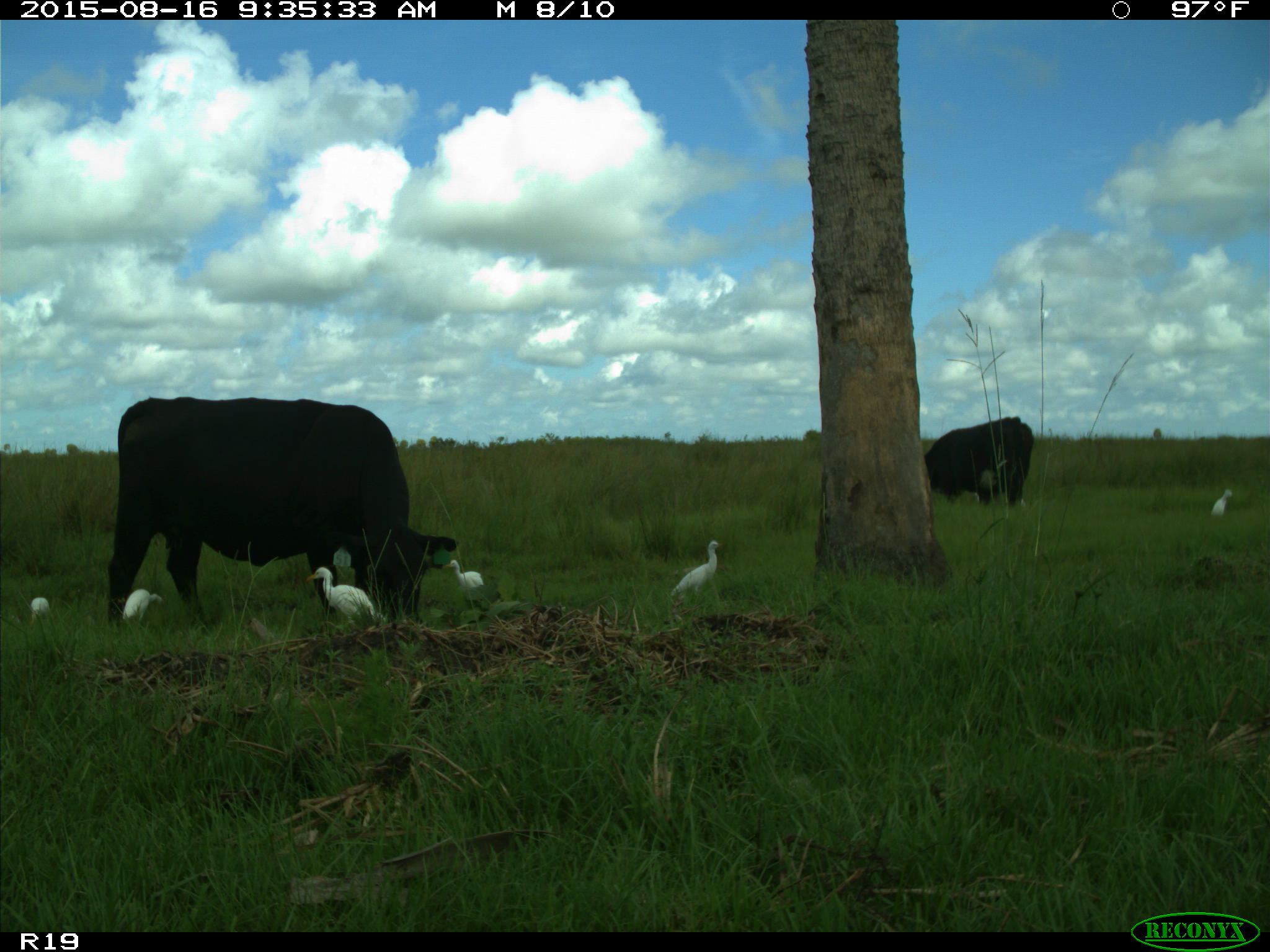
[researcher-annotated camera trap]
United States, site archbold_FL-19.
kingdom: Animalia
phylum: Chordata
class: Mammalia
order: Artiodactyla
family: Bovidae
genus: Bos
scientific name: Bos taurus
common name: domestic cow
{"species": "Bos taurus (domestic cow)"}